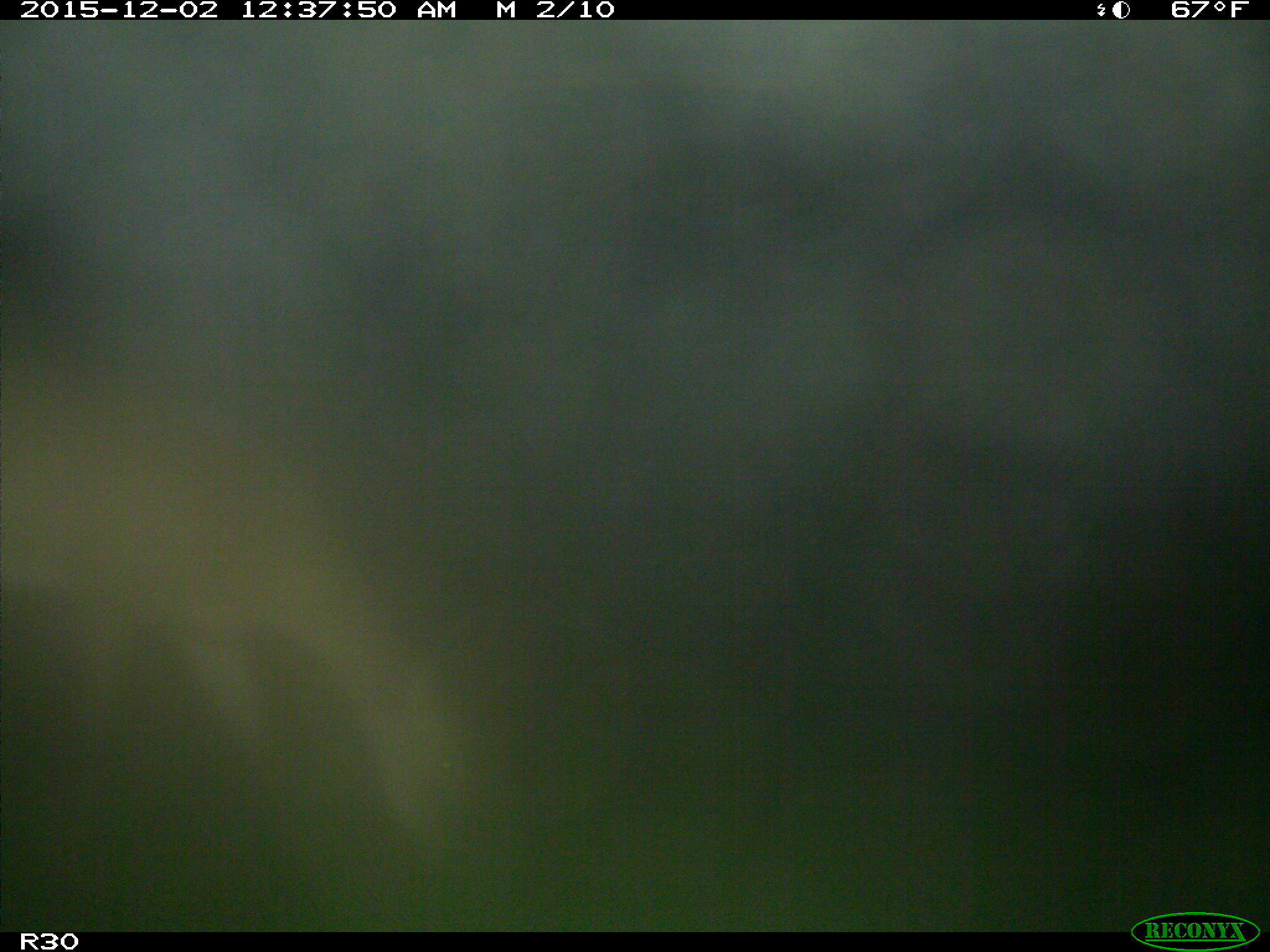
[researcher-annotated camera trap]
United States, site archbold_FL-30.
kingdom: Animalia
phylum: Chordata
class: Mammalia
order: Artiodactyla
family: Cervidae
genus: Odocoileus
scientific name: Odocoileus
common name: deer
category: unidentified deer